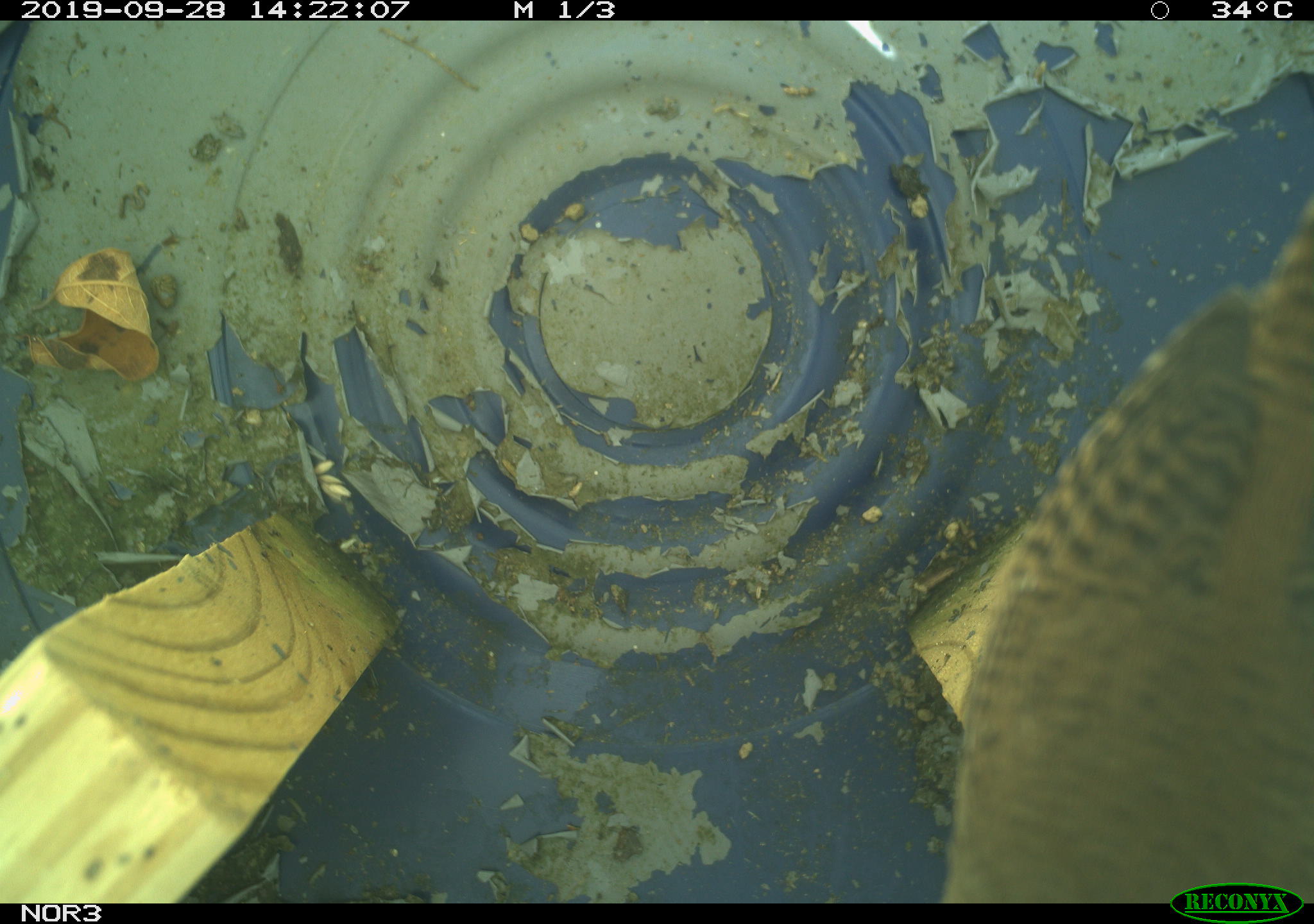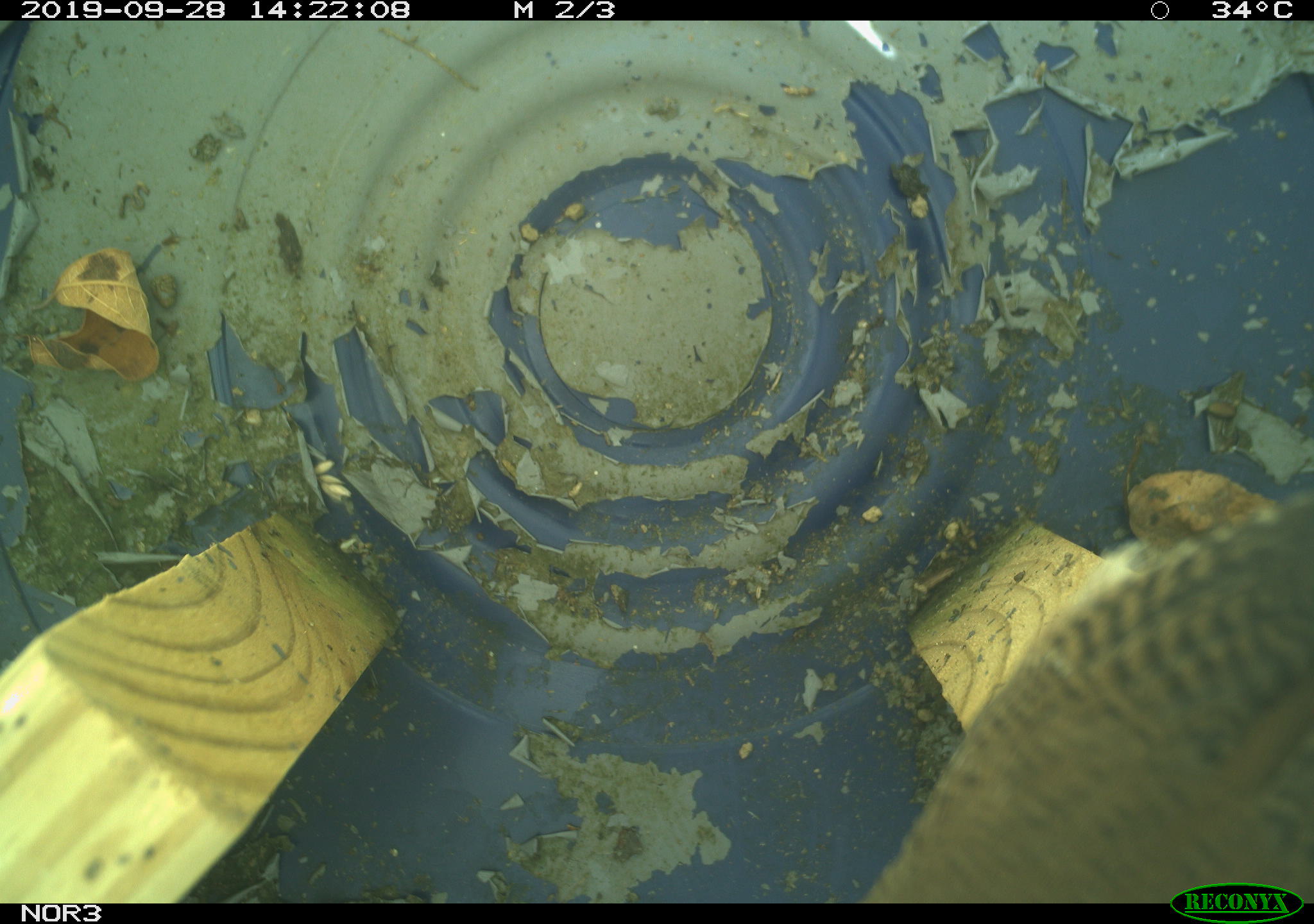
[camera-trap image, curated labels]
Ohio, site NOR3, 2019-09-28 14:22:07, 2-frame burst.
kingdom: Animalia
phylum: Chordata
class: Aves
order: Passeriformes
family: Troglodytidae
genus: Troglodytes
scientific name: Troglodytes aedon aedon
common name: northern house wren